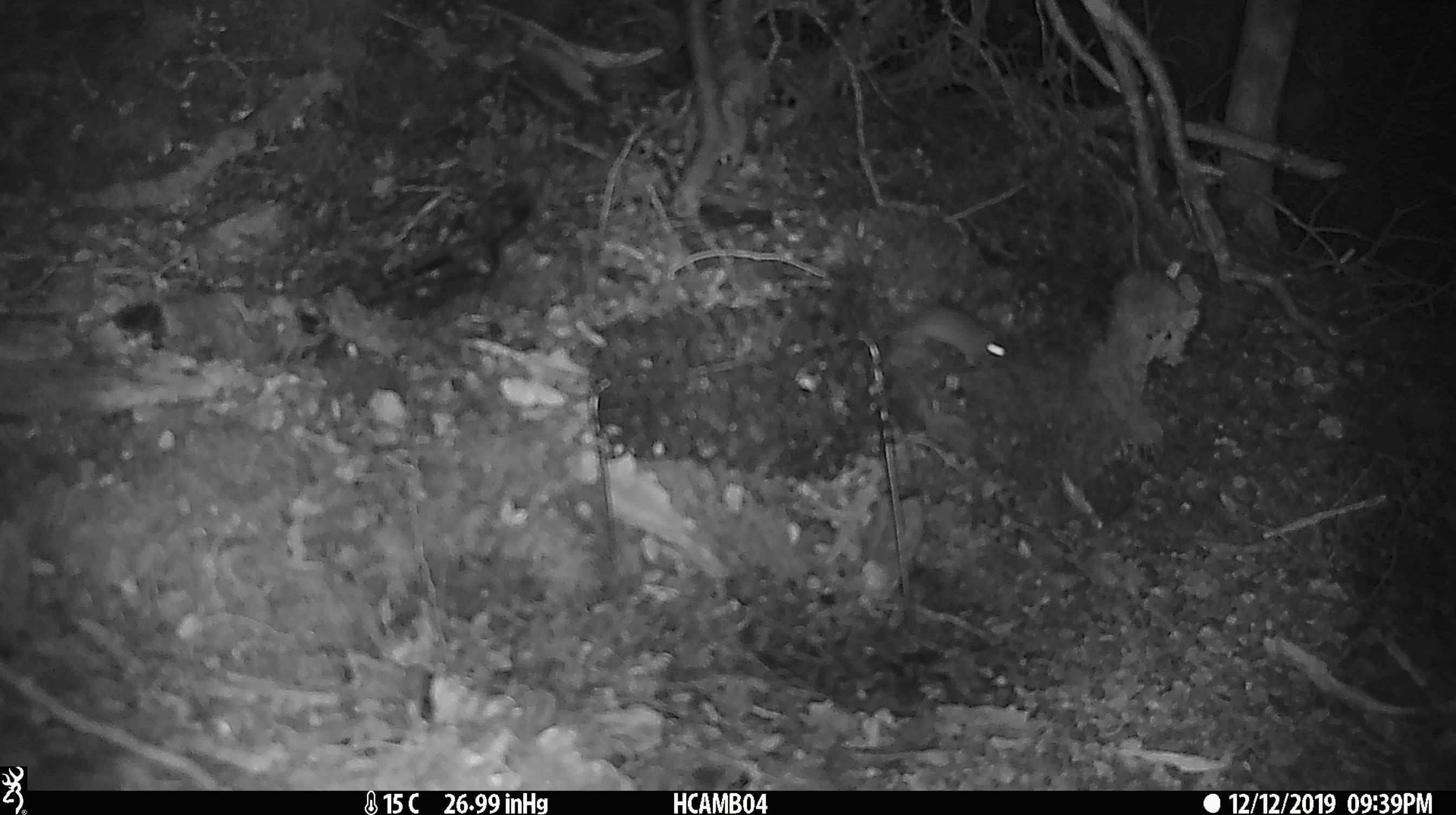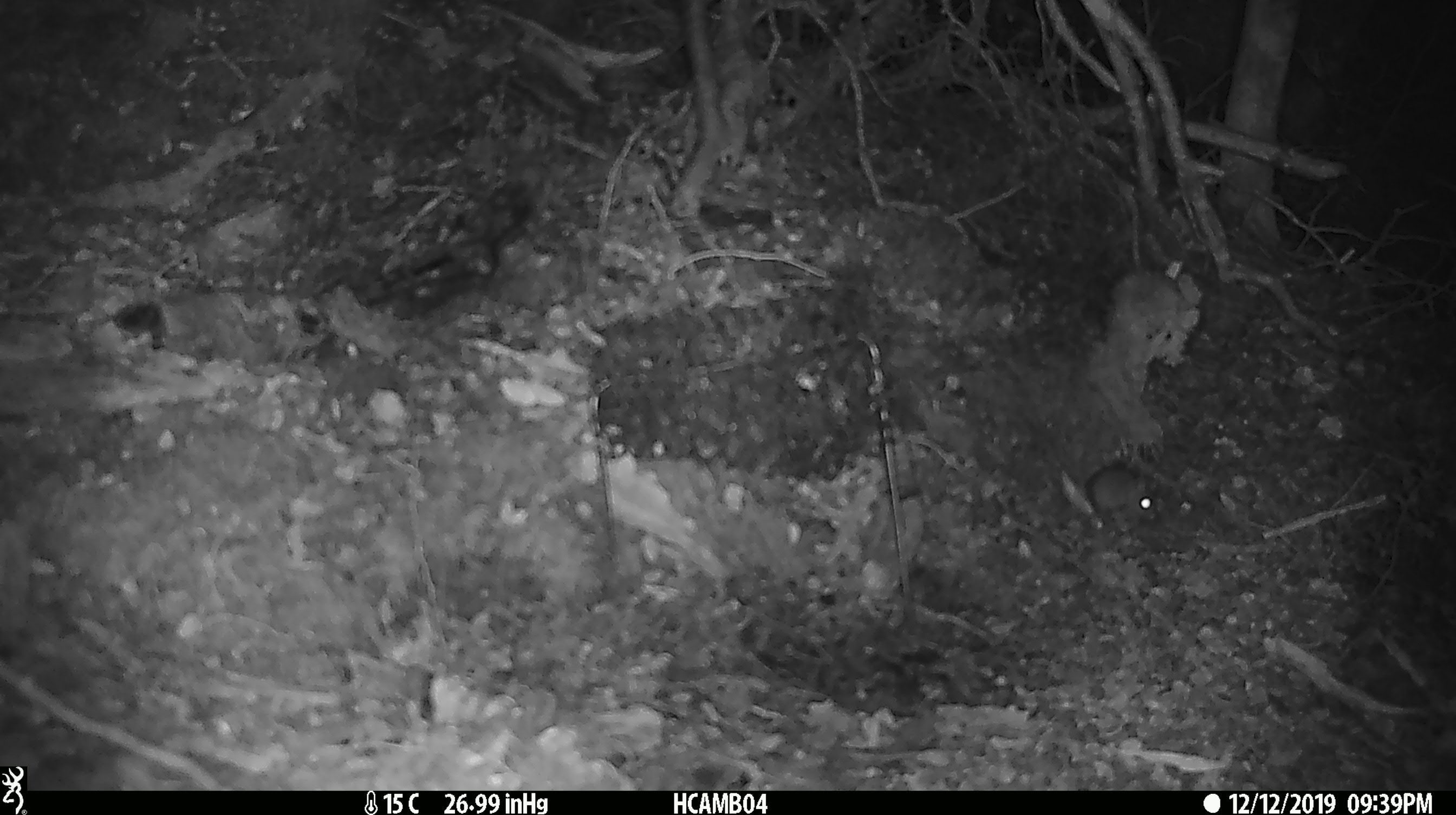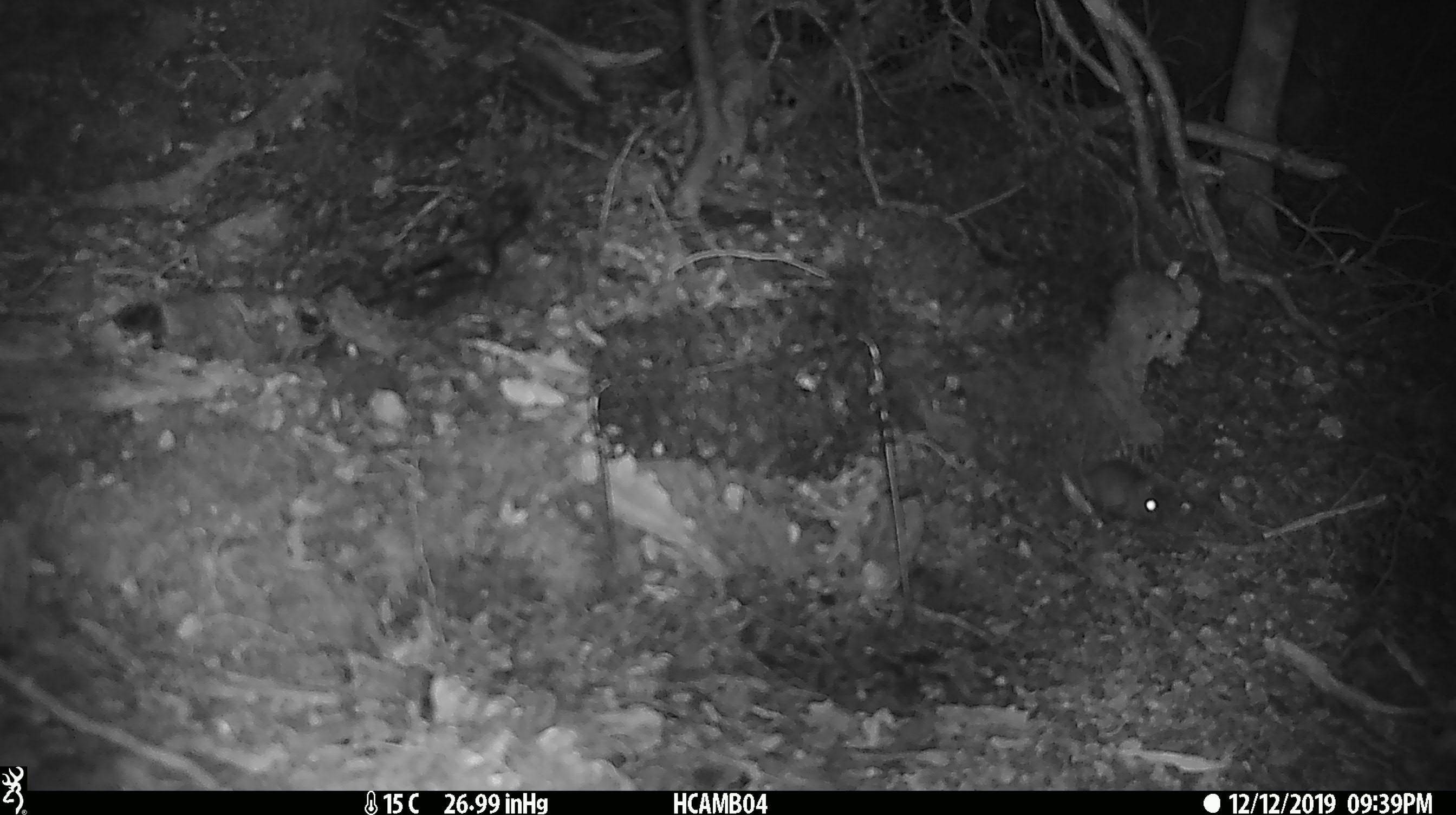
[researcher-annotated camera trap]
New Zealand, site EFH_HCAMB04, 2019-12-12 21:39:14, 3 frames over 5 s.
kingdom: Animalia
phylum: Chordata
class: Mammalia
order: Rodentia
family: Muridae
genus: Mus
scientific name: Mus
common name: mouse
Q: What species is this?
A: Mouse (Mus).